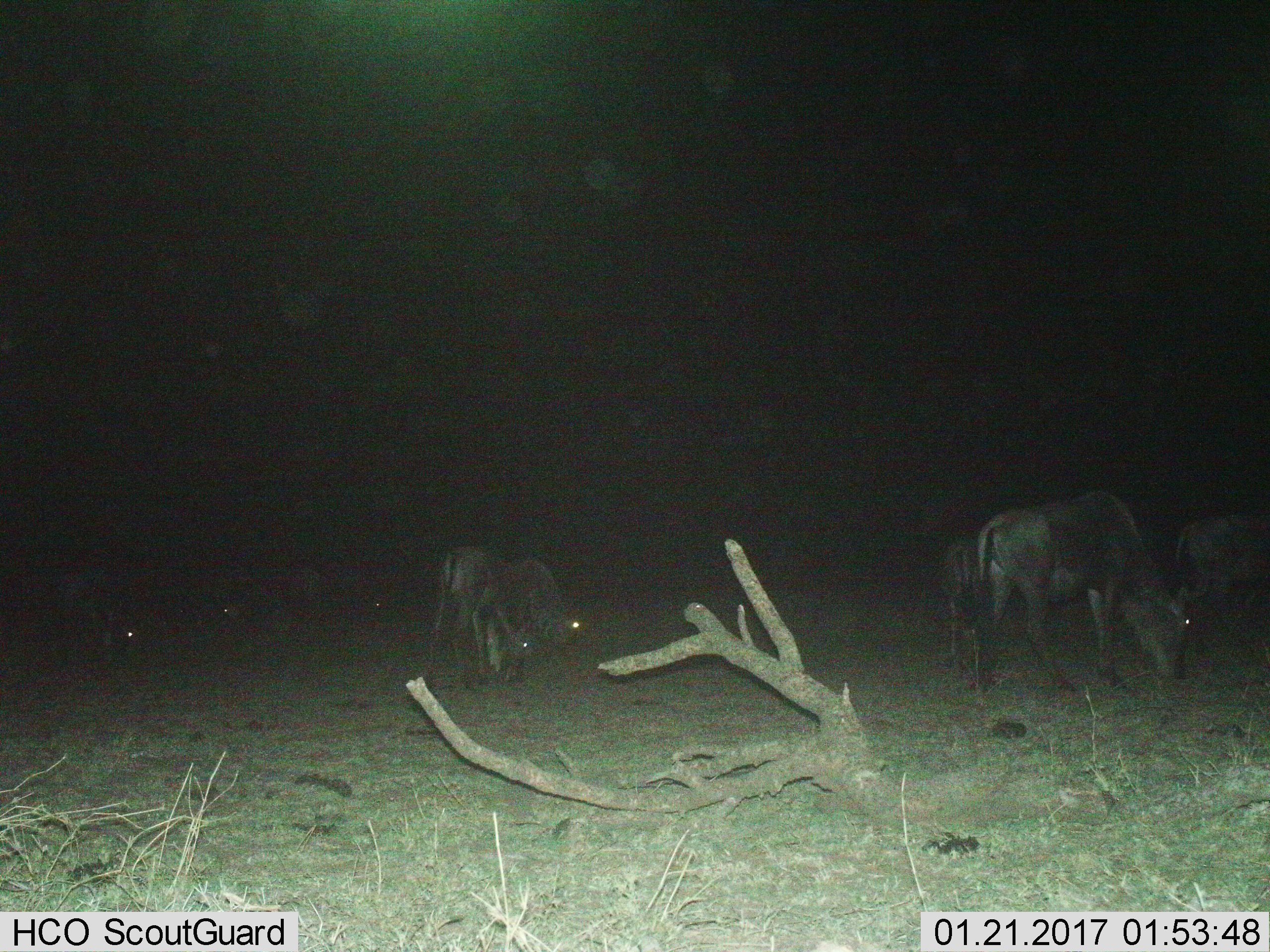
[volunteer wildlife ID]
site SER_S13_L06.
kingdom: Animalia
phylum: Chordata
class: Mammalia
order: Artiodactyla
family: Bovidae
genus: Connochaetes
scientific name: Connochaetes taurinus taurinus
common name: blue wildebeest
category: wildebeestblue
Wildebeestblue (blue wildebeest) (Connochaetes taurinus taurinus), count 7. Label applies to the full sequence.